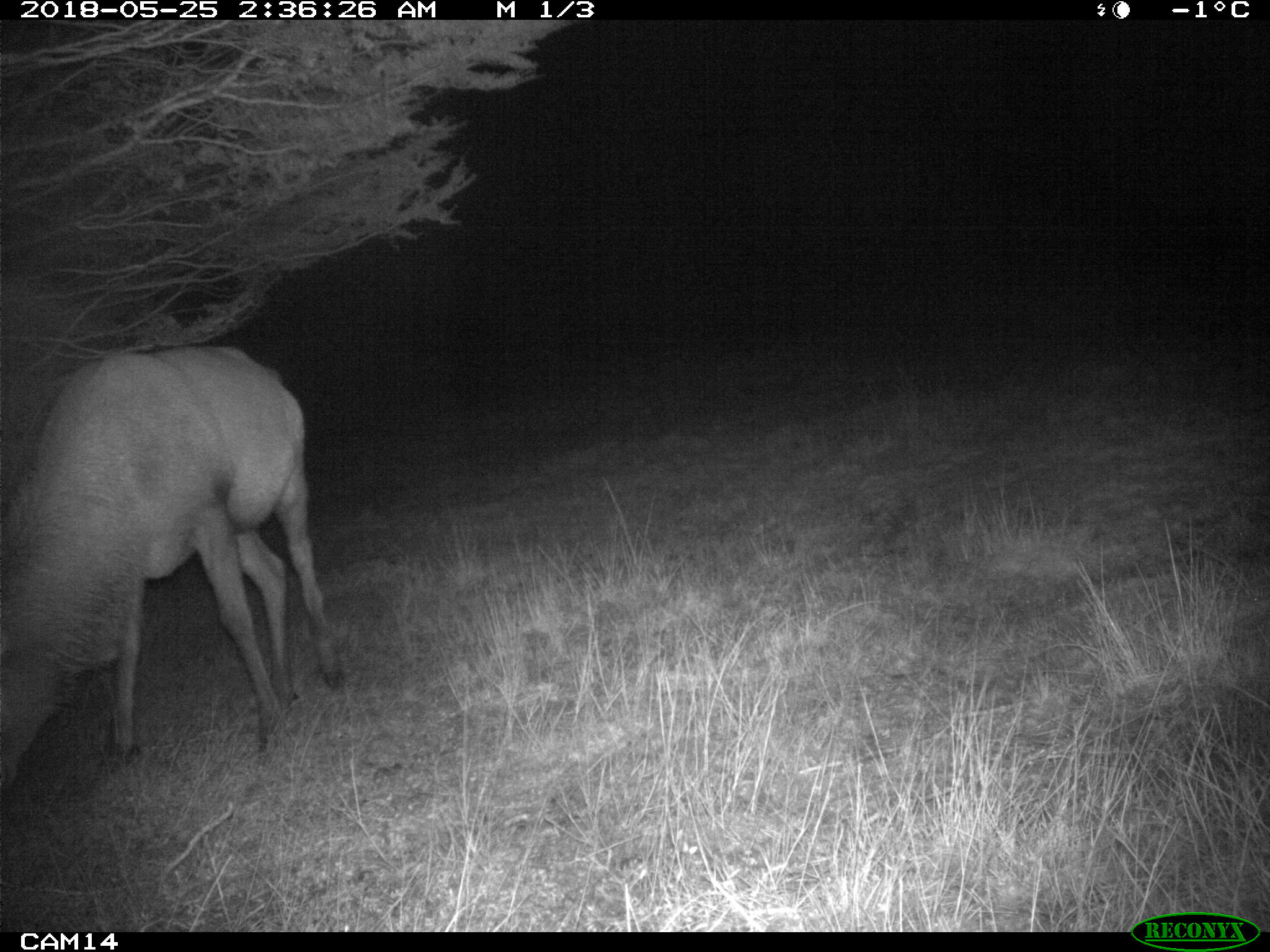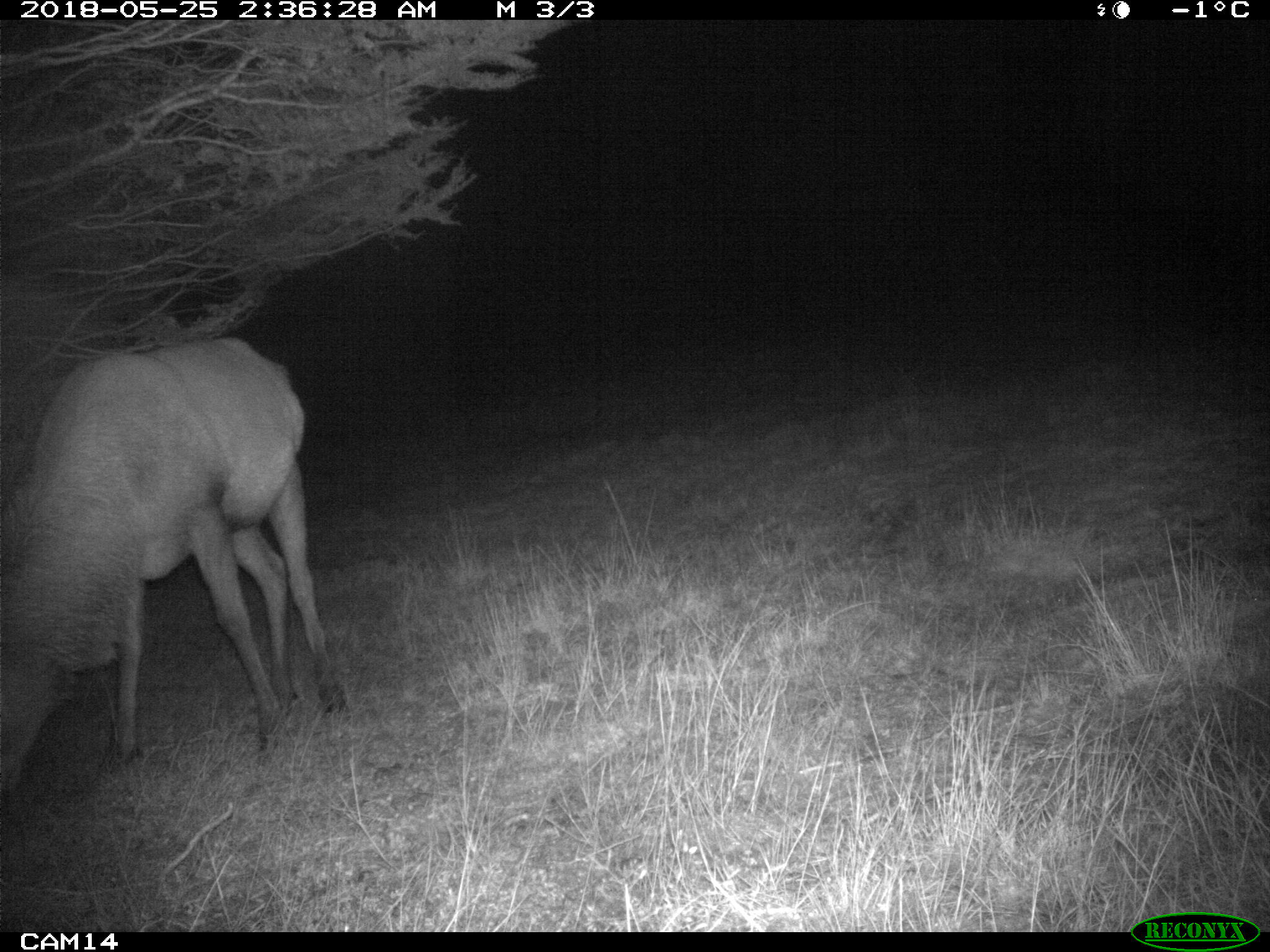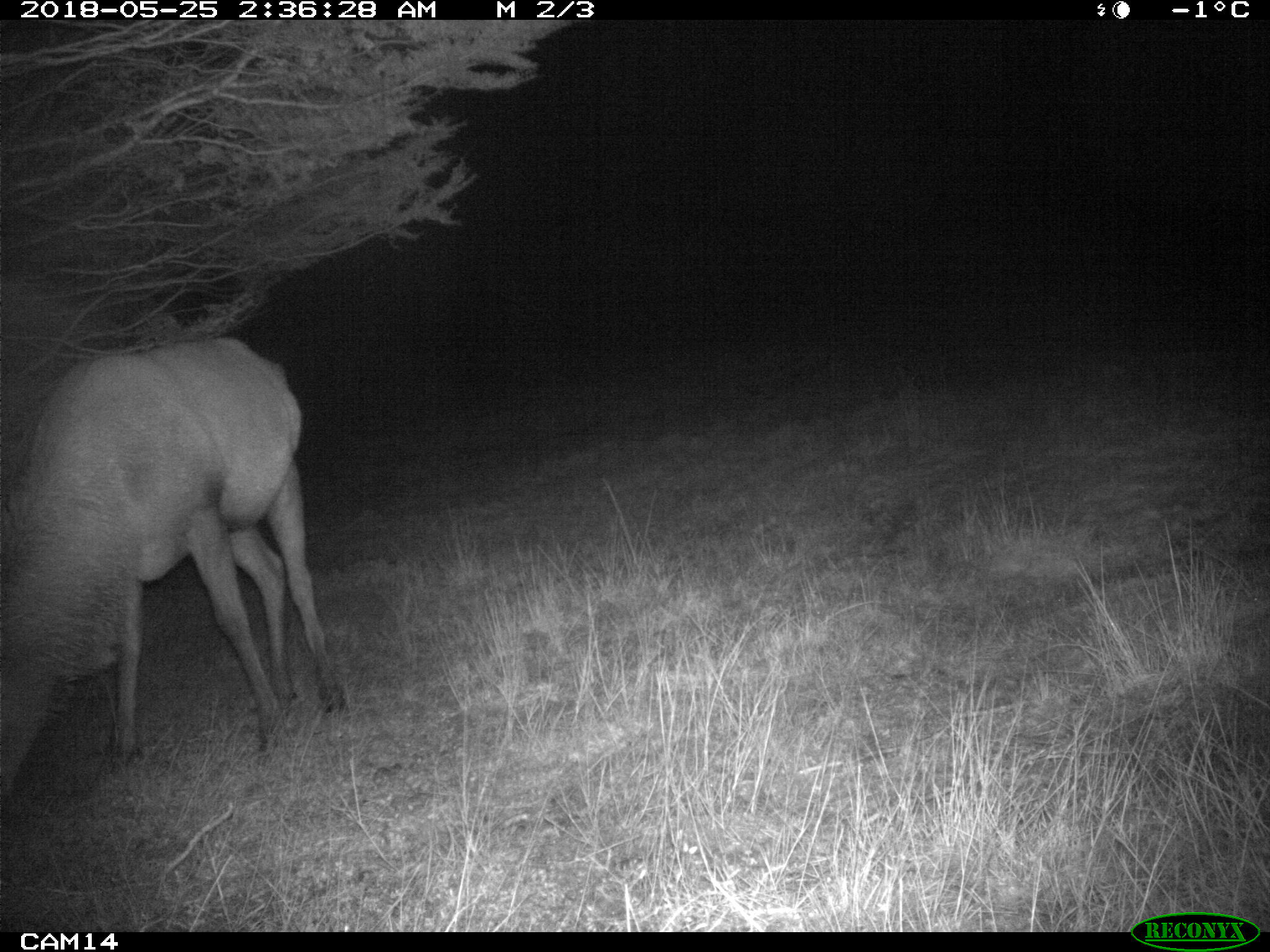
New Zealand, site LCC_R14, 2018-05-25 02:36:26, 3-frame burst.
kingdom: Animalia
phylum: Chordata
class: Mammalia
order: Artiodactyla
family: Cervidae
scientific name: Cervidae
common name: deer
Deer (Cervidae).